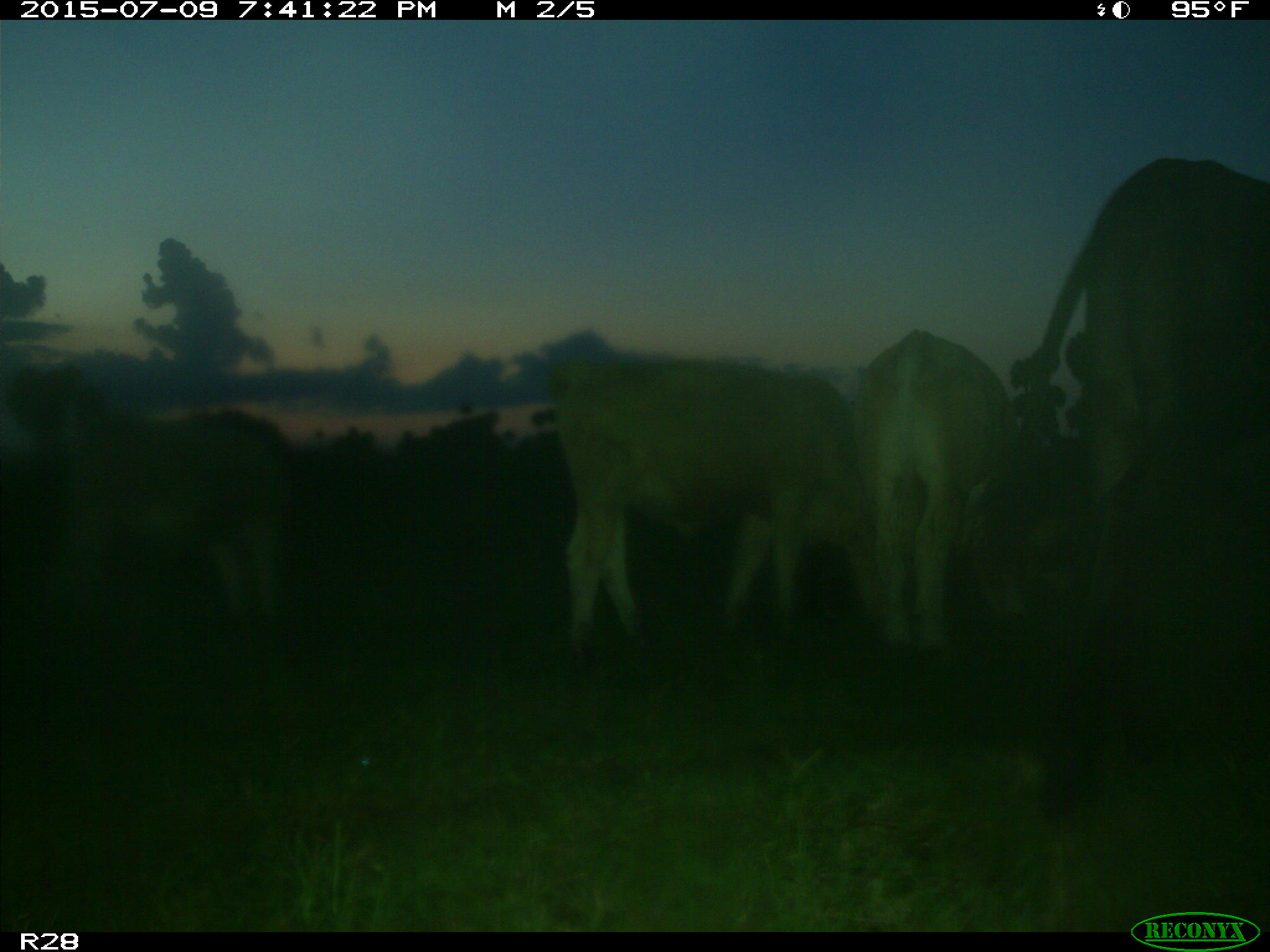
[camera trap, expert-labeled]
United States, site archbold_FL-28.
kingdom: Animalia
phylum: Chordata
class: Mammalia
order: Artiodactyla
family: Bovidae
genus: Bos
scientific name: Bos taurus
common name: domestic cow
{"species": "Bos taurus (domestic cow)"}